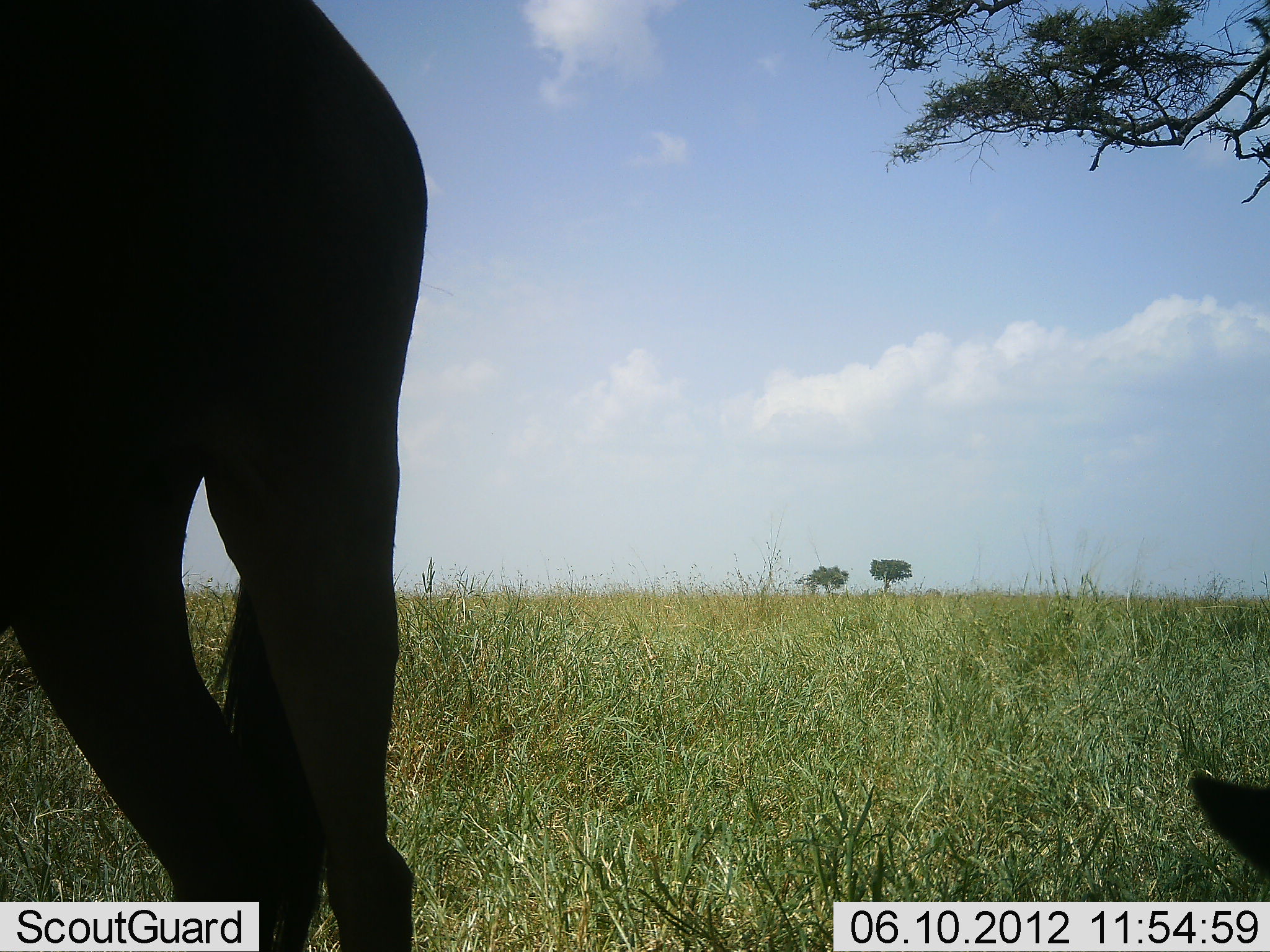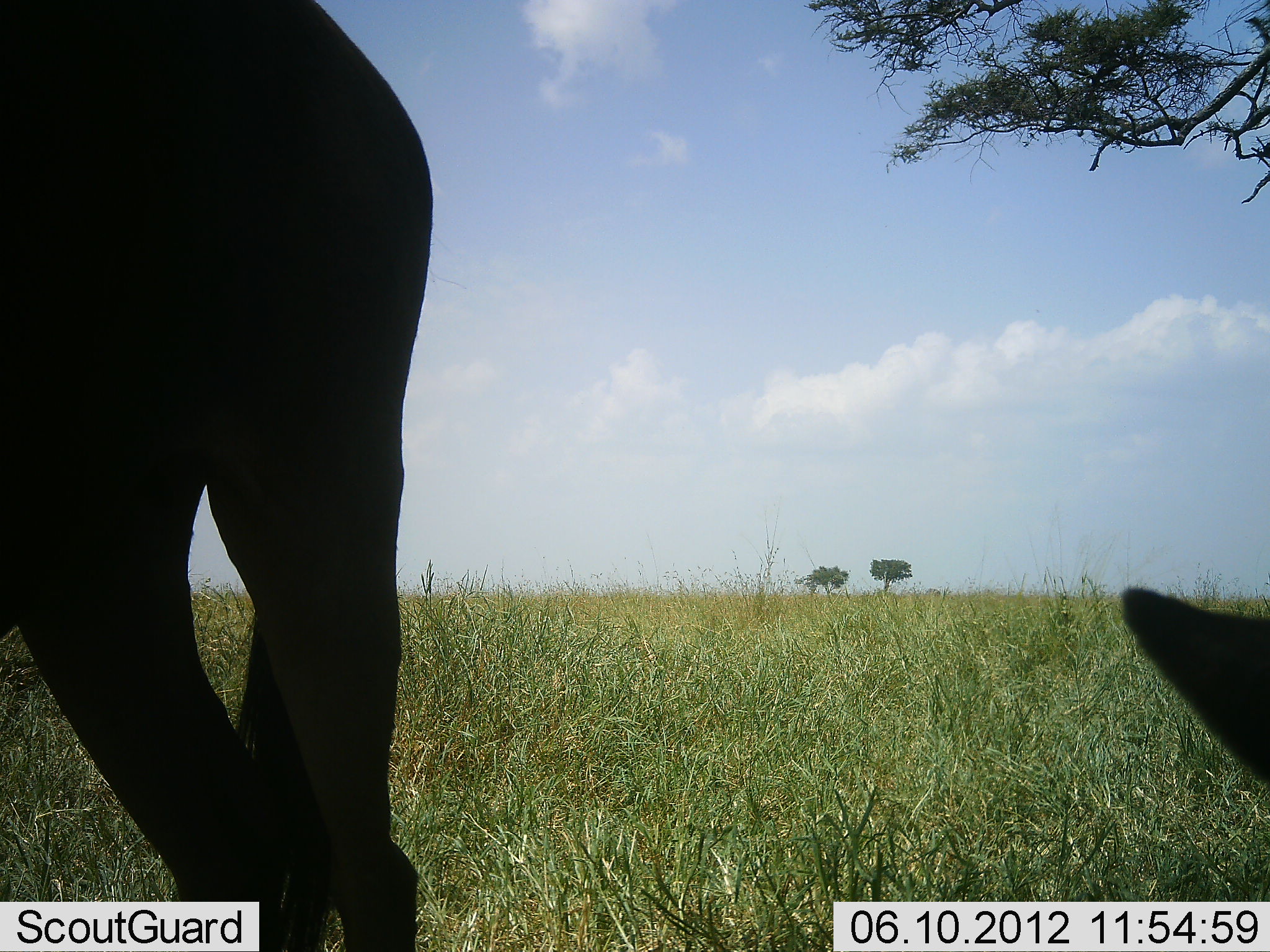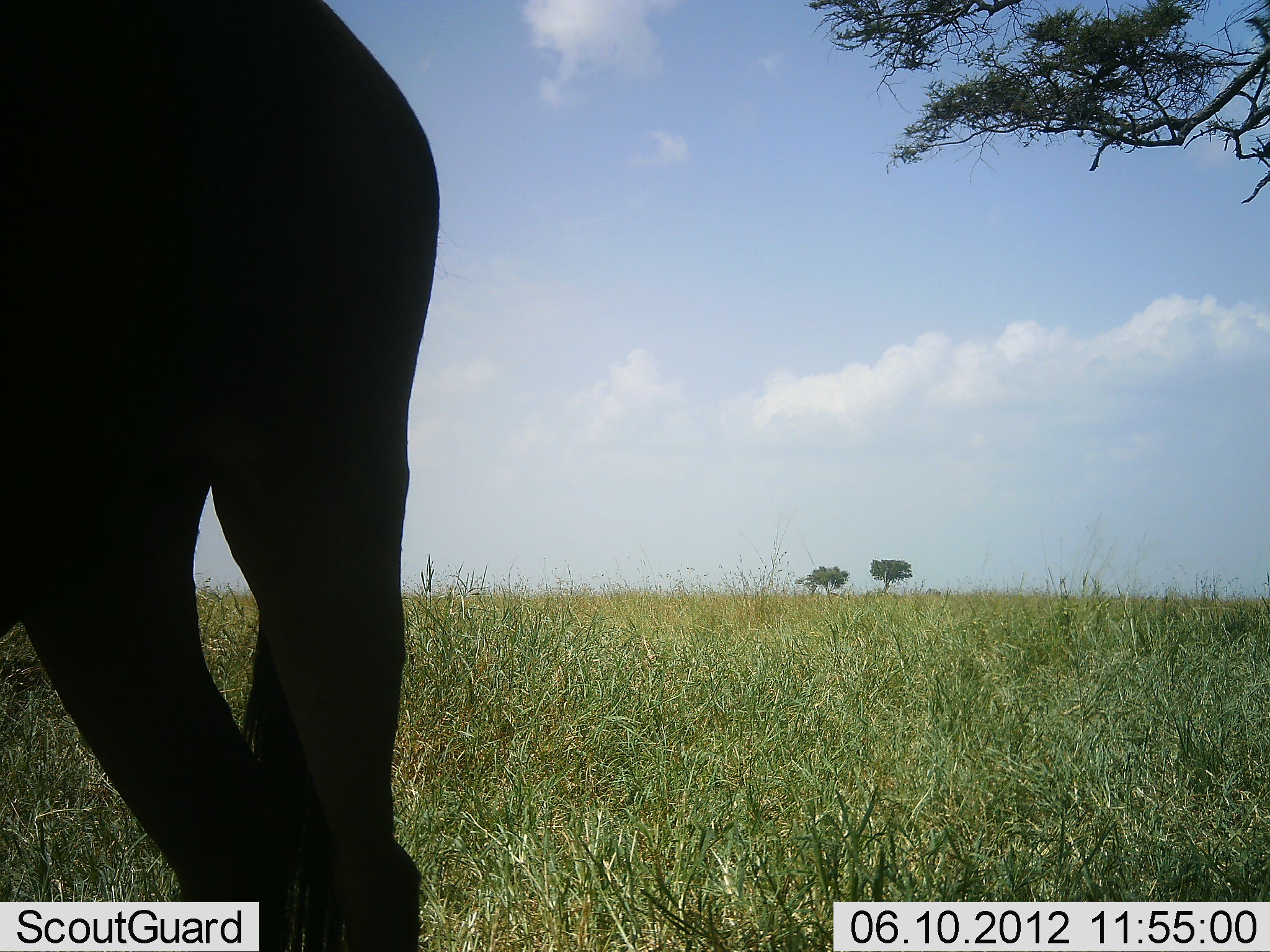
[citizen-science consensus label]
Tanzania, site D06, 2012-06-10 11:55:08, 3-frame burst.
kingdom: Animalia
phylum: Chordata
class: Mammalia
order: Artiodactyla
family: Bovidae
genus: Connochaetes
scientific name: Connochaetes taurinus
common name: blue wildebeest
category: wildebeest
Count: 2.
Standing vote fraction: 75%.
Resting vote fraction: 62%.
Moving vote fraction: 0%.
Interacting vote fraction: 0%.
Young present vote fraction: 0%.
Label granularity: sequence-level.